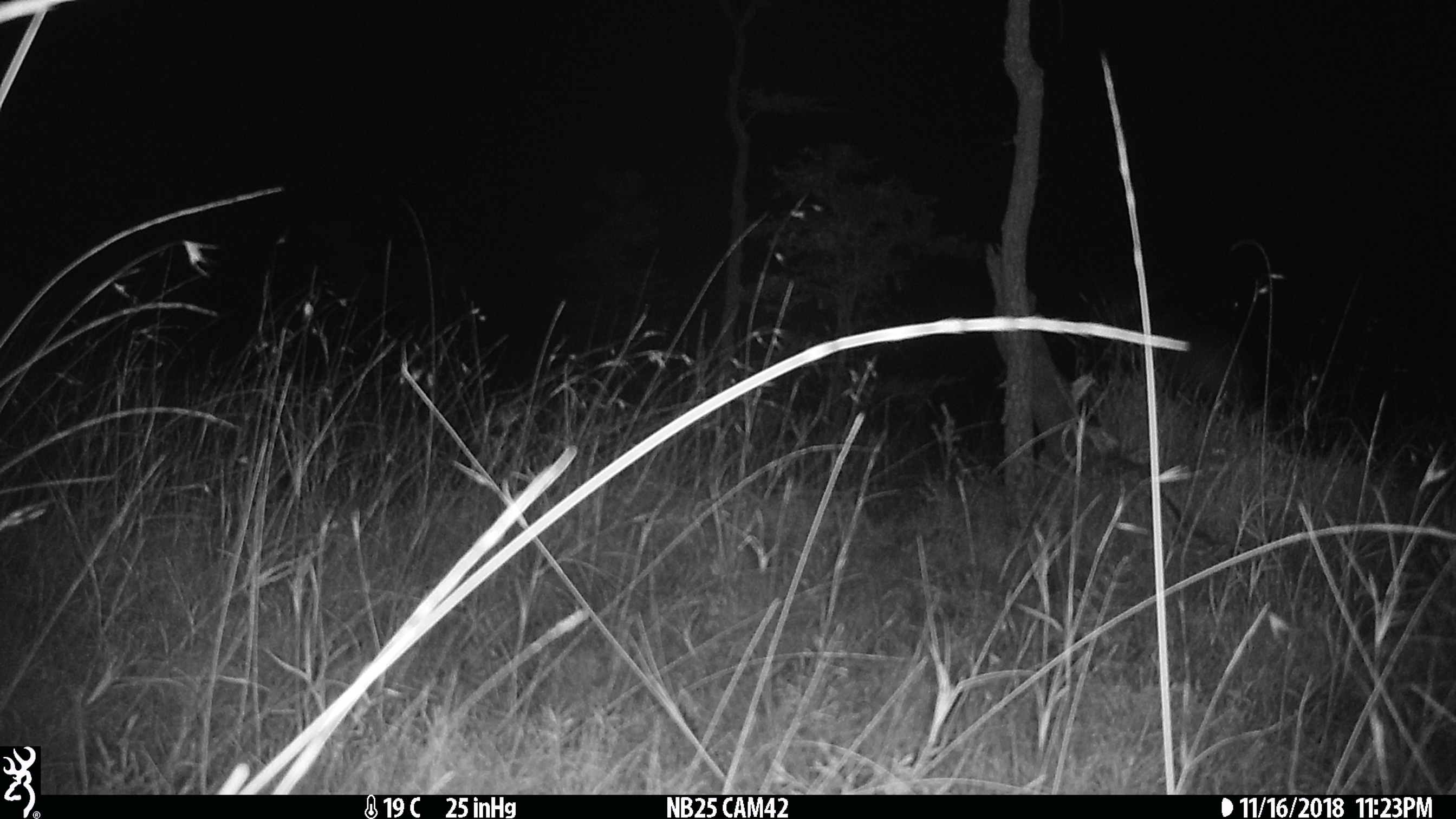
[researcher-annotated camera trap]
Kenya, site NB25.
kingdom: Animalia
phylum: Chordata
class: Mammalia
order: Artiodactyla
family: Bovidae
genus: Damaliscus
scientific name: Damaliscus lunatus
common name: topi